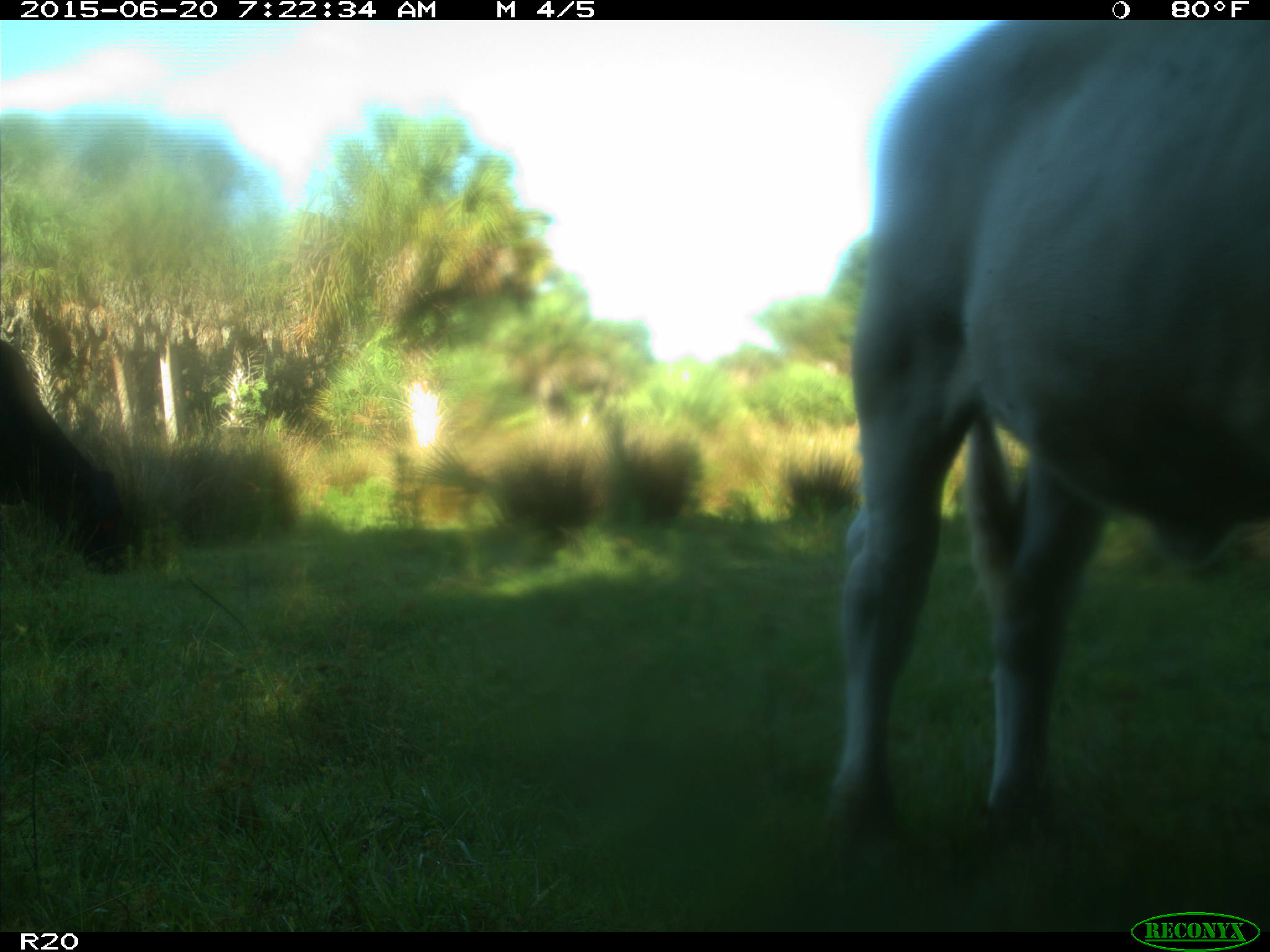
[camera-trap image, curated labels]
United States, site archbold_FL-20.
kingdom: Animalia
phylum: Chordata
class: Mammalia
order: Artiodactyla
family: Bovidae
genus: Bos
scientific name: Bos taurus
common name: domestic cow